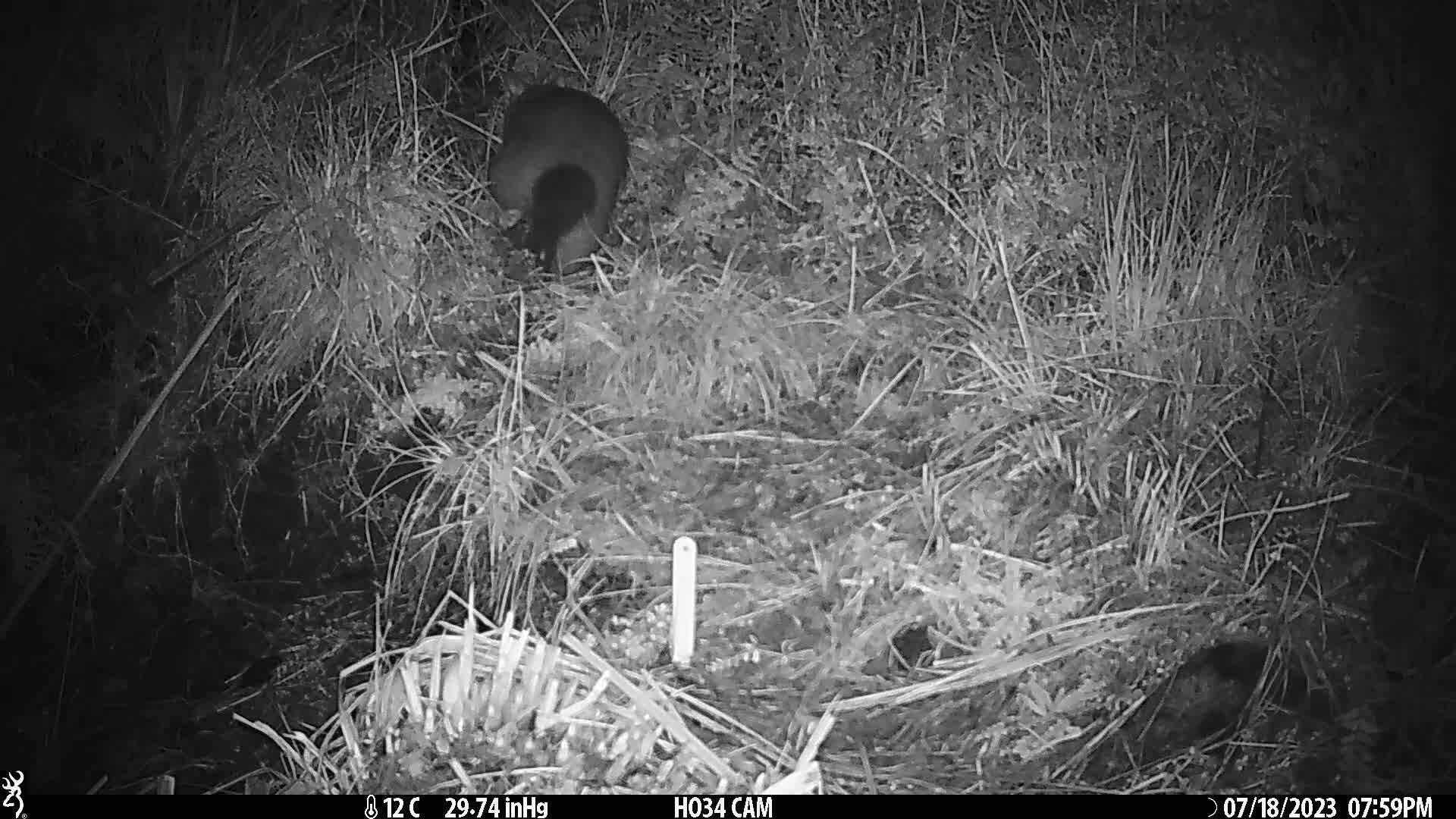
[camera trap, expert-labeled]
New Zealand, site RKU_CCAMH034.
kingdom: Animalia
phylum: Chordata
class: Mammalia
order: Diprotodontia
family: Phalangeridae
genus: Trichosurus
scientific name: Trichosurus vulpecula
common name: common brushtail possum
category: possum